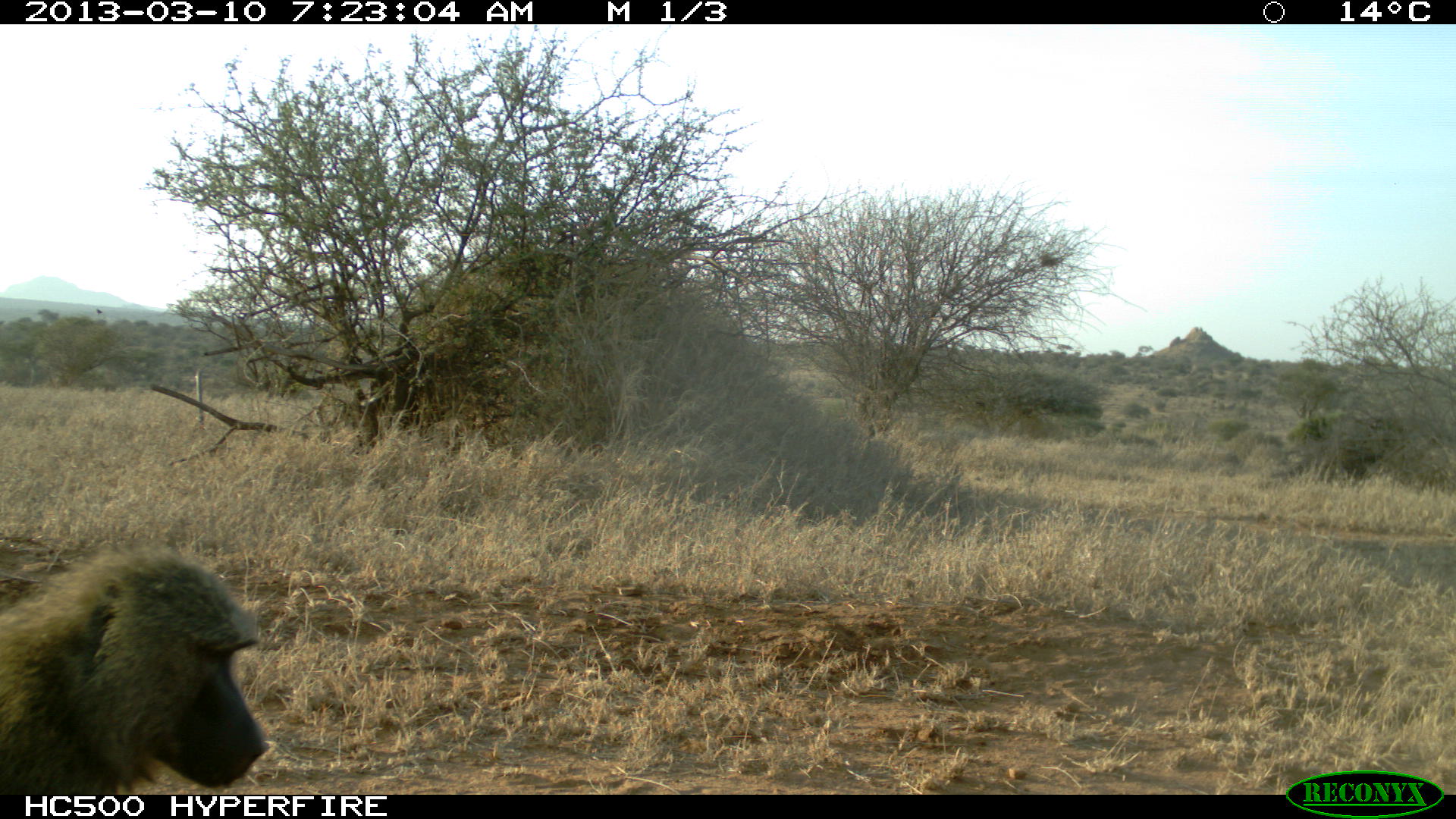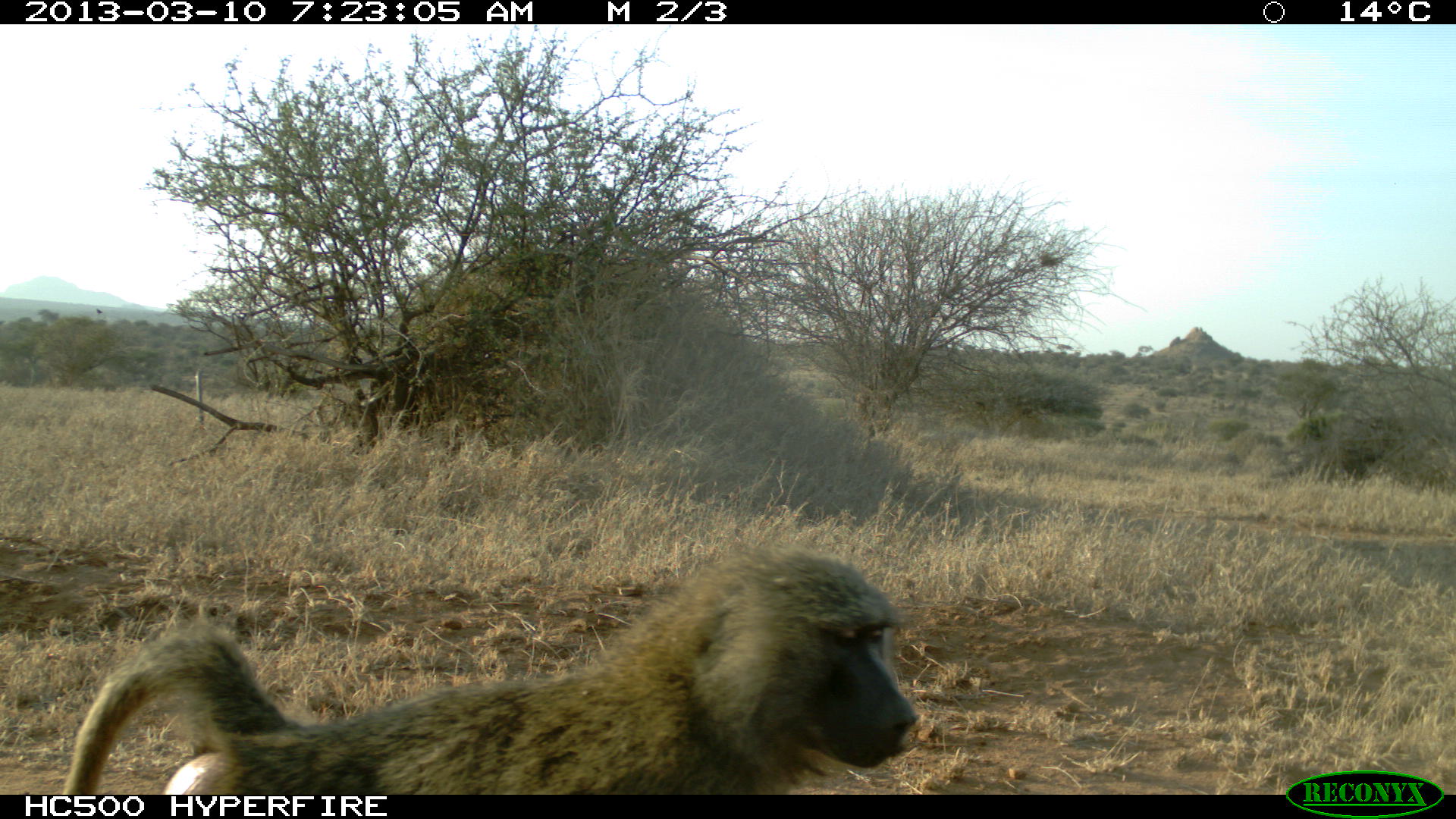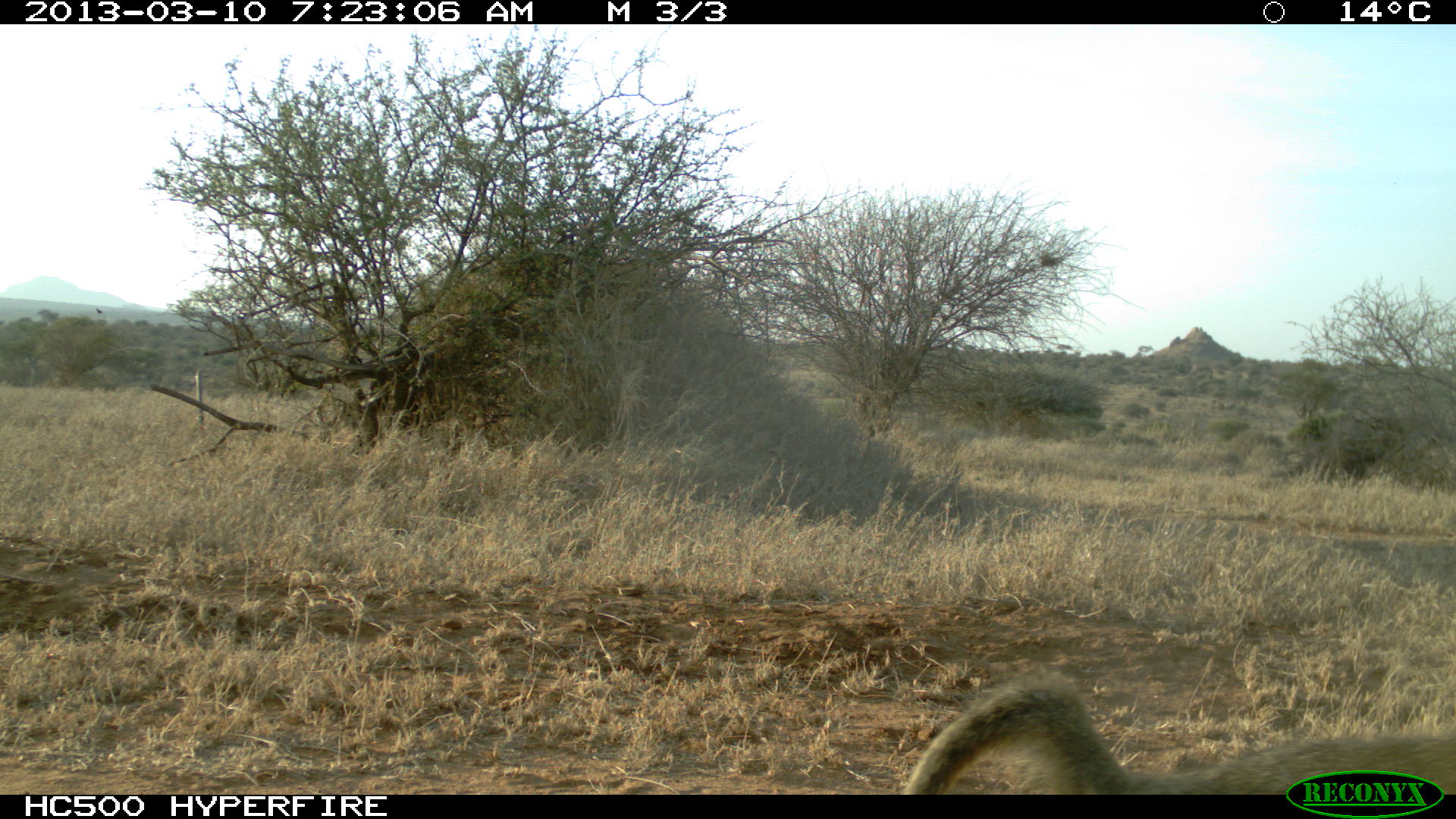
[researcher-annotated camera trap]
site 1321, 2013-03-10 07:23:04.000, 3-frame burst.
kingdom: Animalia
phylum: Chordata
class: Mammalia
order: Primates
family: Cercopithecidae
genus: Papio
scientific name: Papio anubis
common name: olive baboon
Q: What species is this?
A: Papio anubis (olive baboon).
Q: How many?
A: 1.